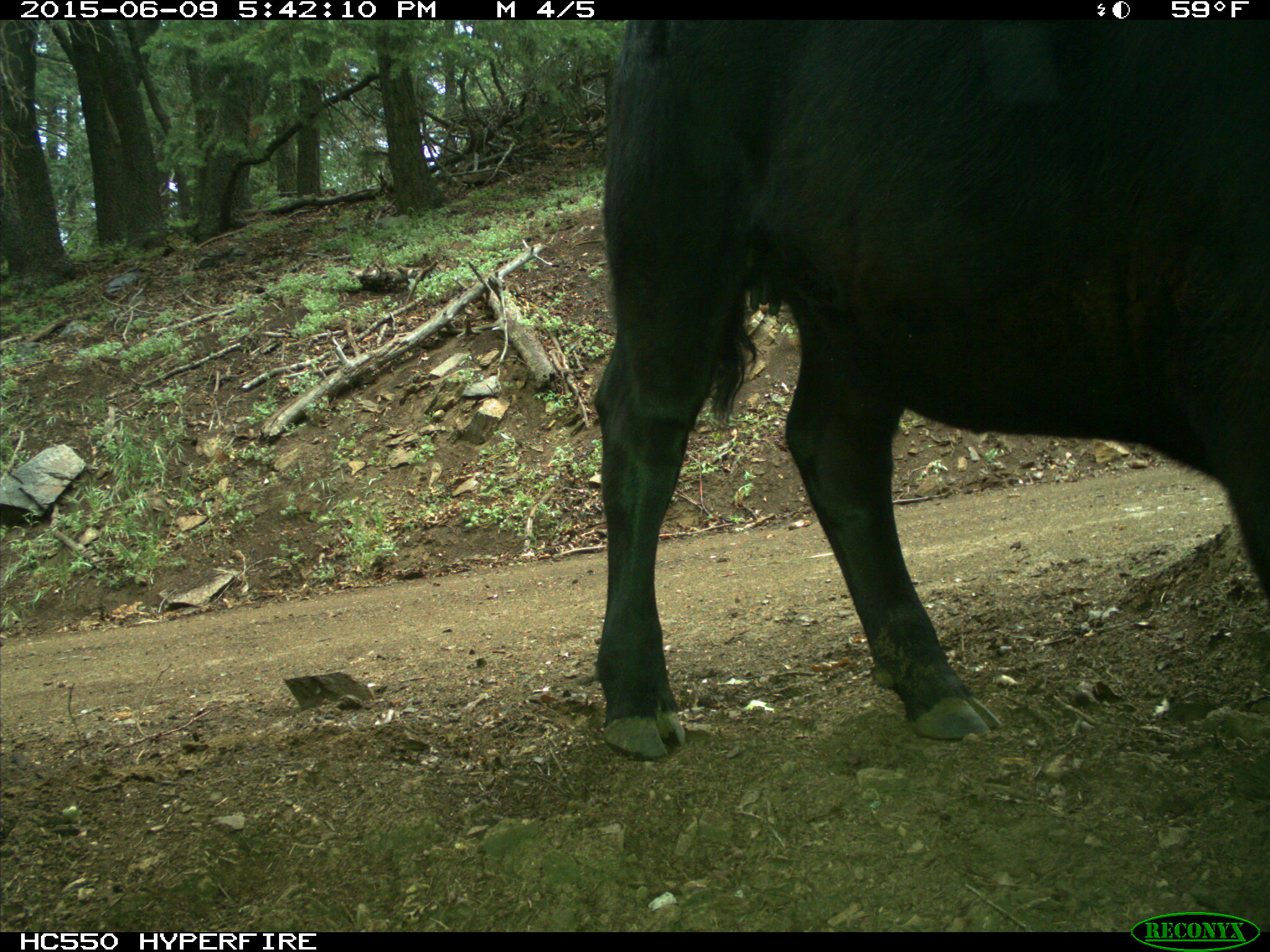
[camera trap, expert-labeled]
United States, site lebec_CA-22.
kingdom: Animalia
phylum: Chordata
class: Mammalia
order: Artiodactyla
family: Bovidae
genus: Bos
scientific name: Bos taurus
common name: domestic cow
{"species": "Bos taurus (domestic cow)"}